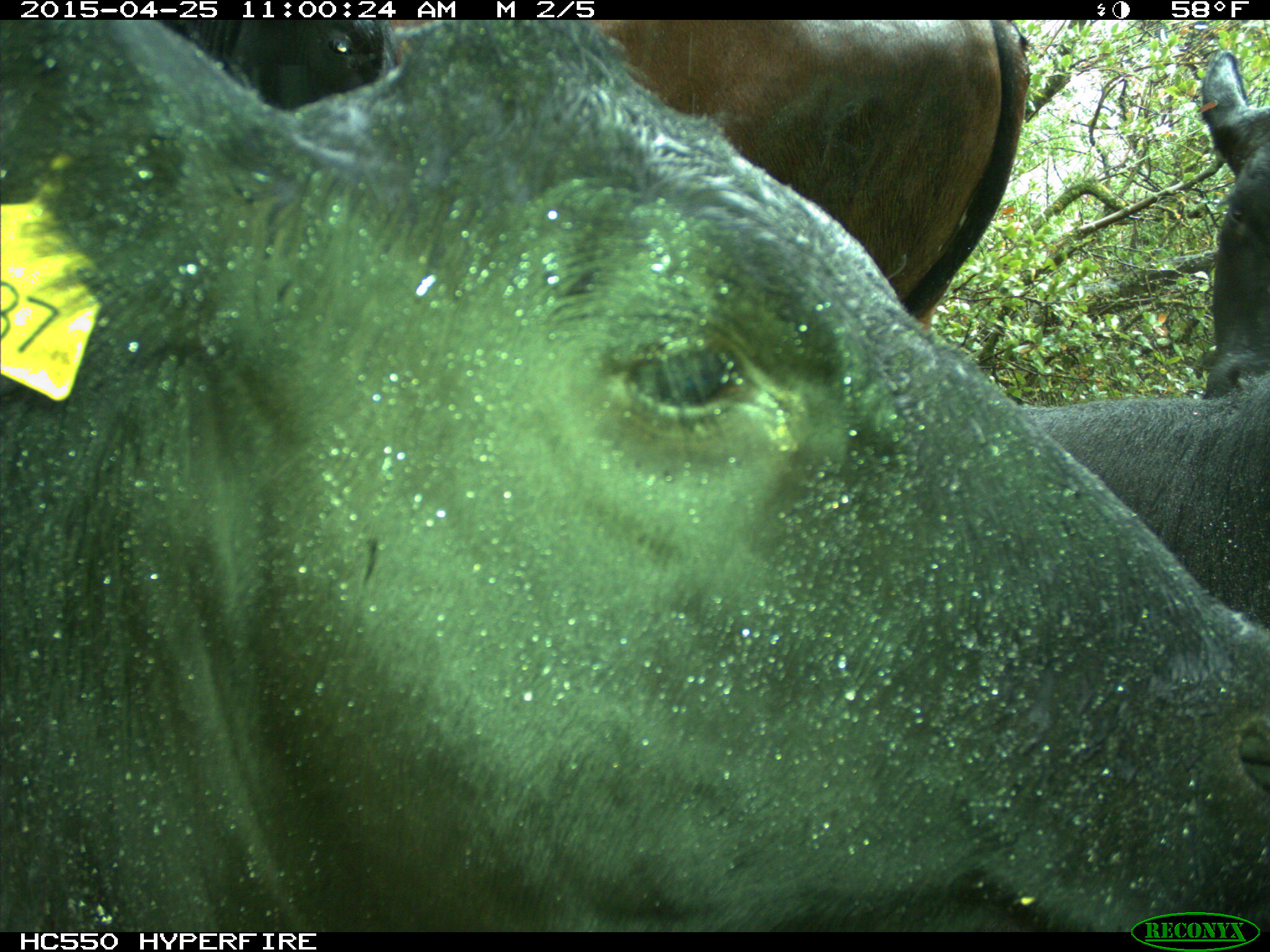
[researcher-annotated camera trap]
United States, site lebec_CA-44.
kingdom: Animalia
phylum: Chordata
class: Mammalia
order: Artiodactyla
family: Suidae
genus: Sus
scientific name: Sus scrofa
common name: wild boar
Sus scrofa (wild boar).